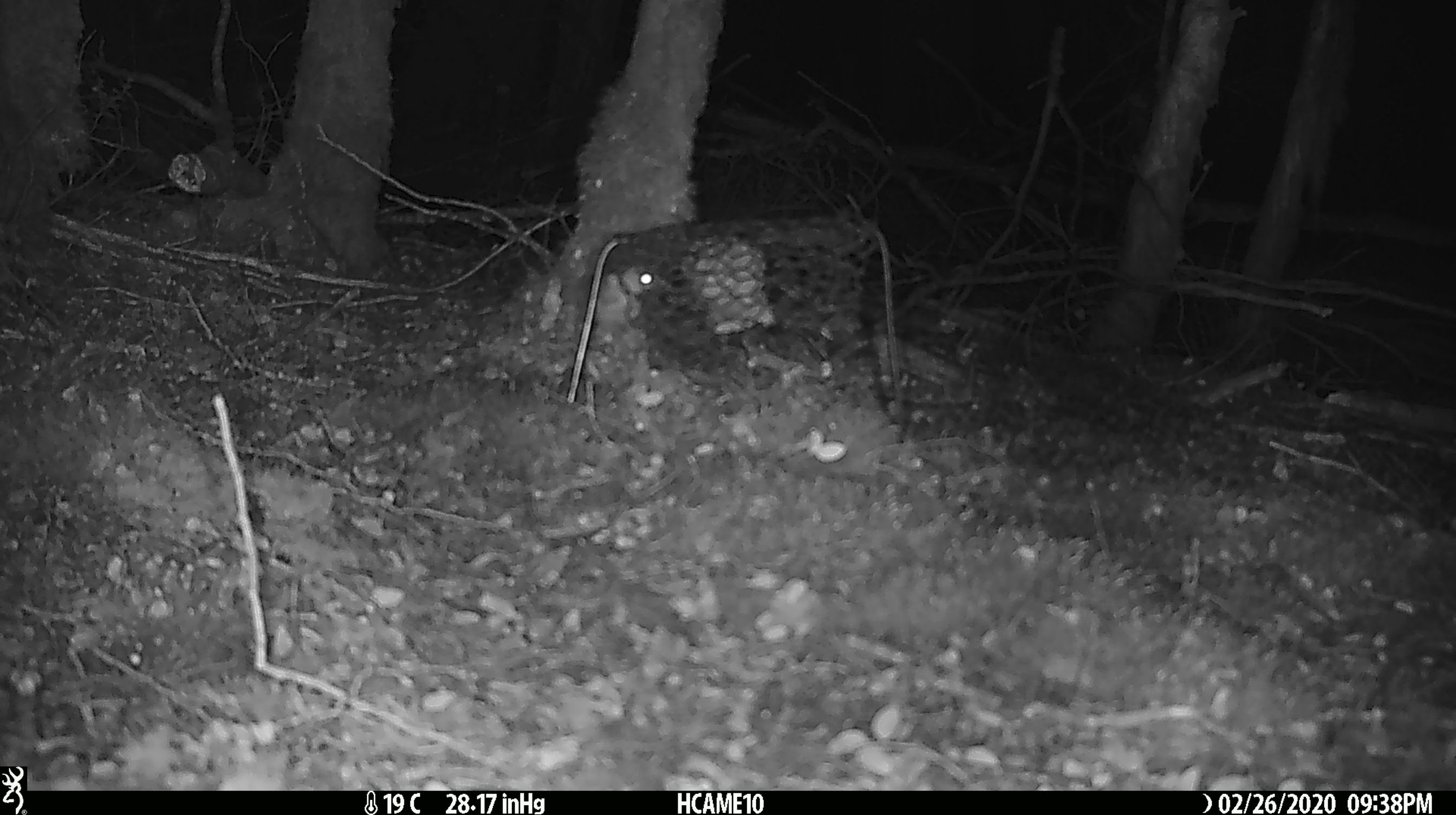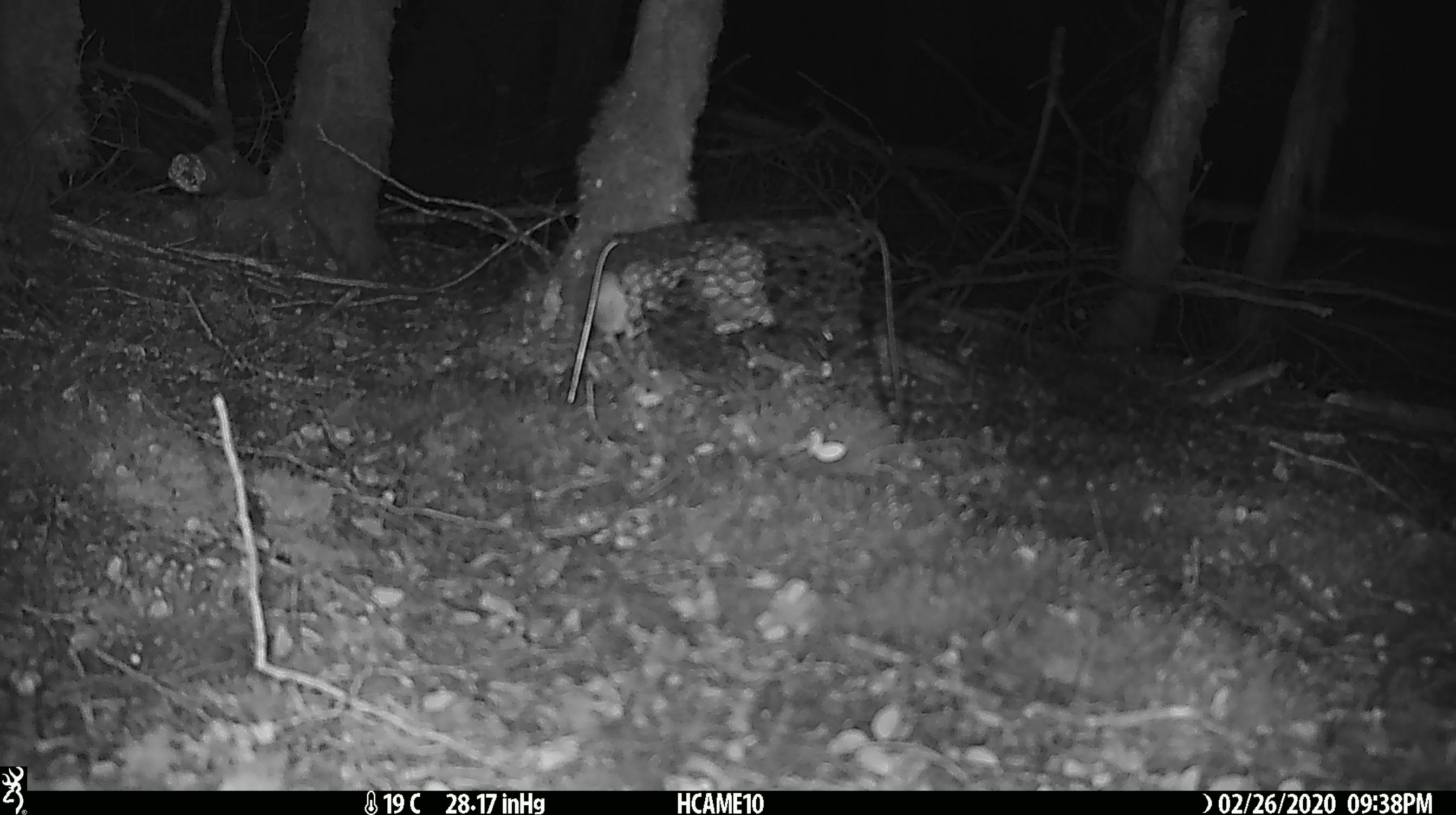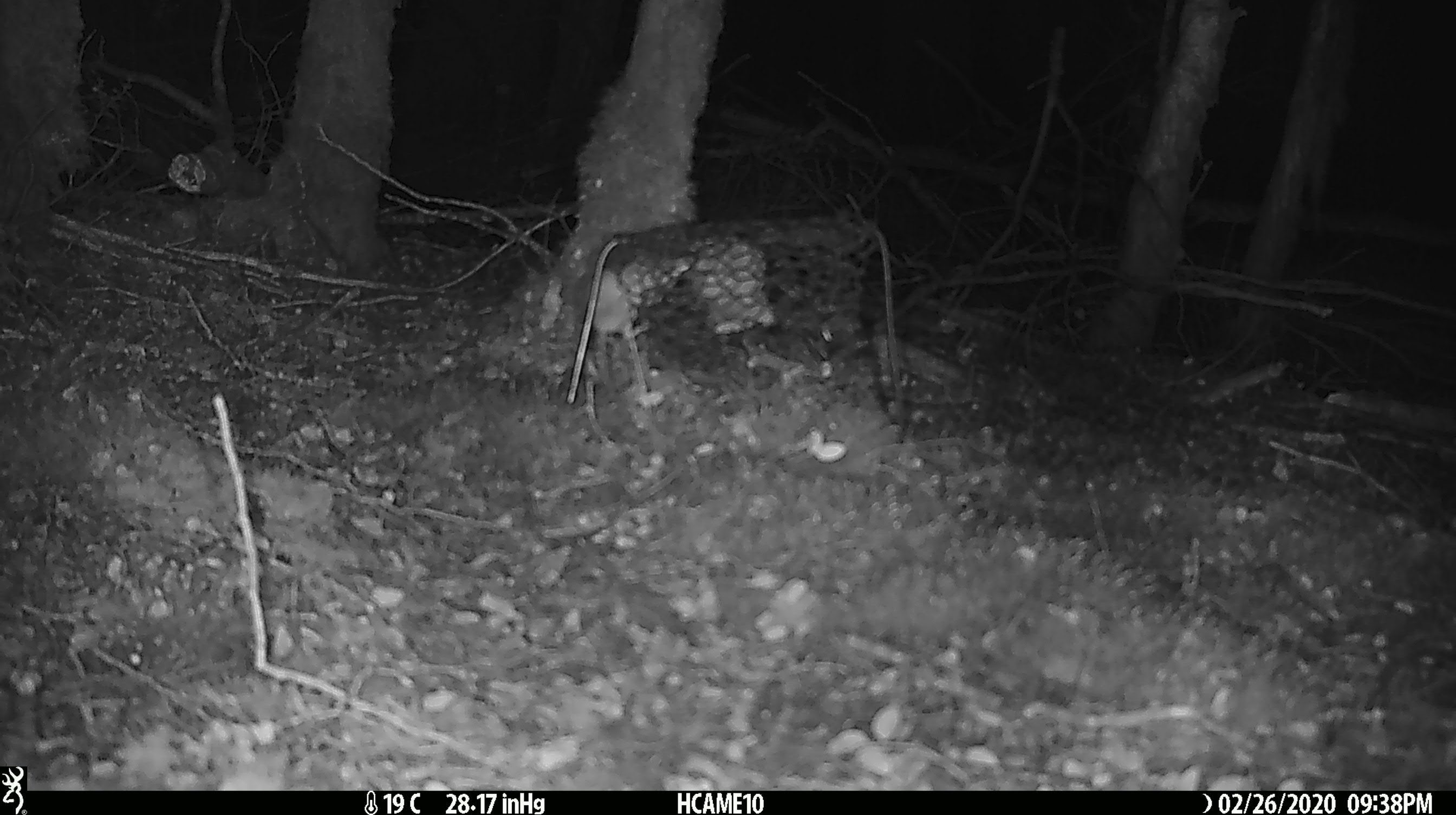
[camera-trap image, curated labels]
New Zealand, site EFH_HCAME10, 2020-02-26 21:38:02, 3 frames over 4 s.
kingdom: Animalia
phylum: Chordata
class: Mammalia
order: Rodentia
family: Muridae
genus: Mus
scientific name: Mus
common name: mouse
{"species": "mouse (Mus)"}